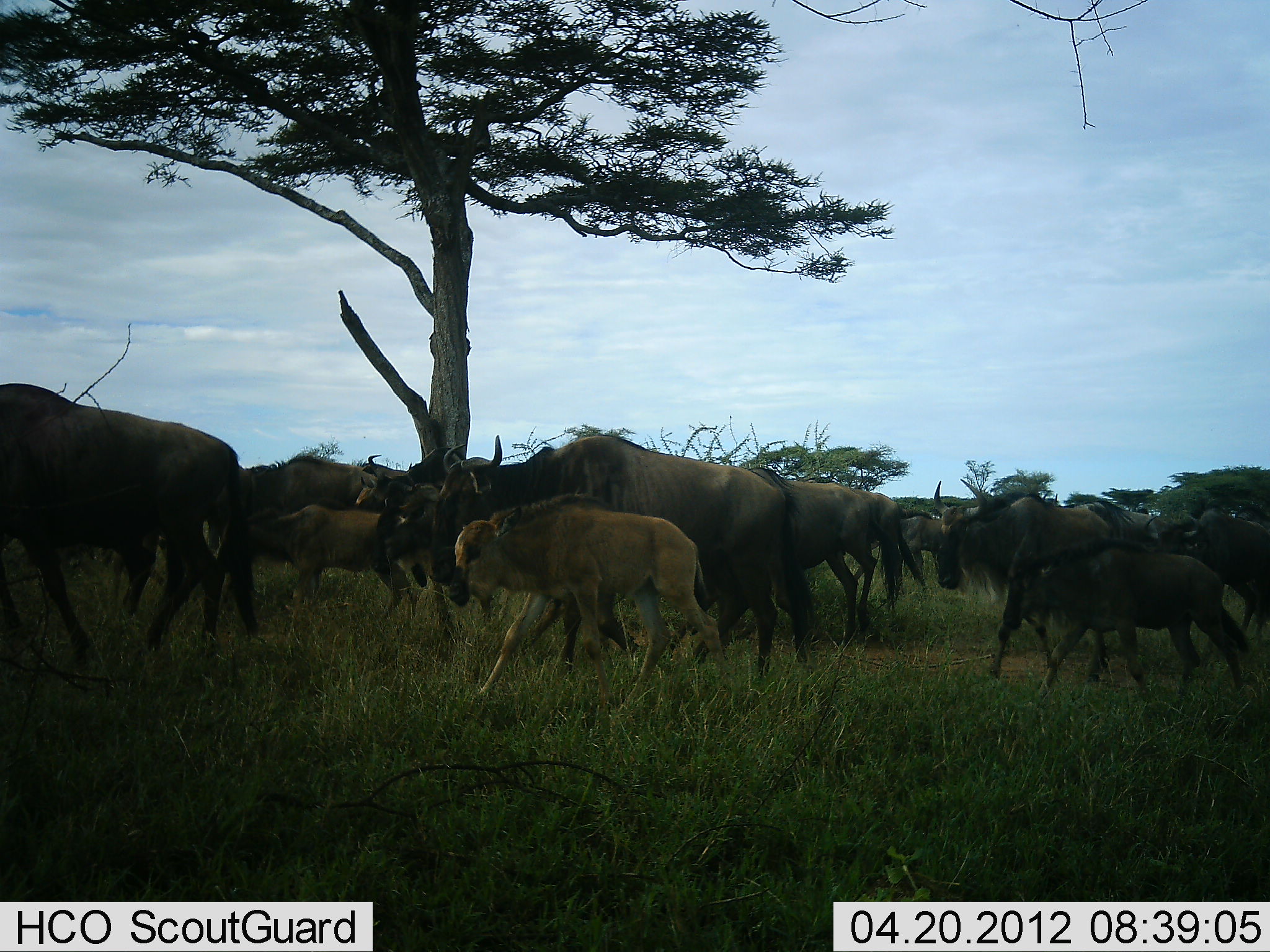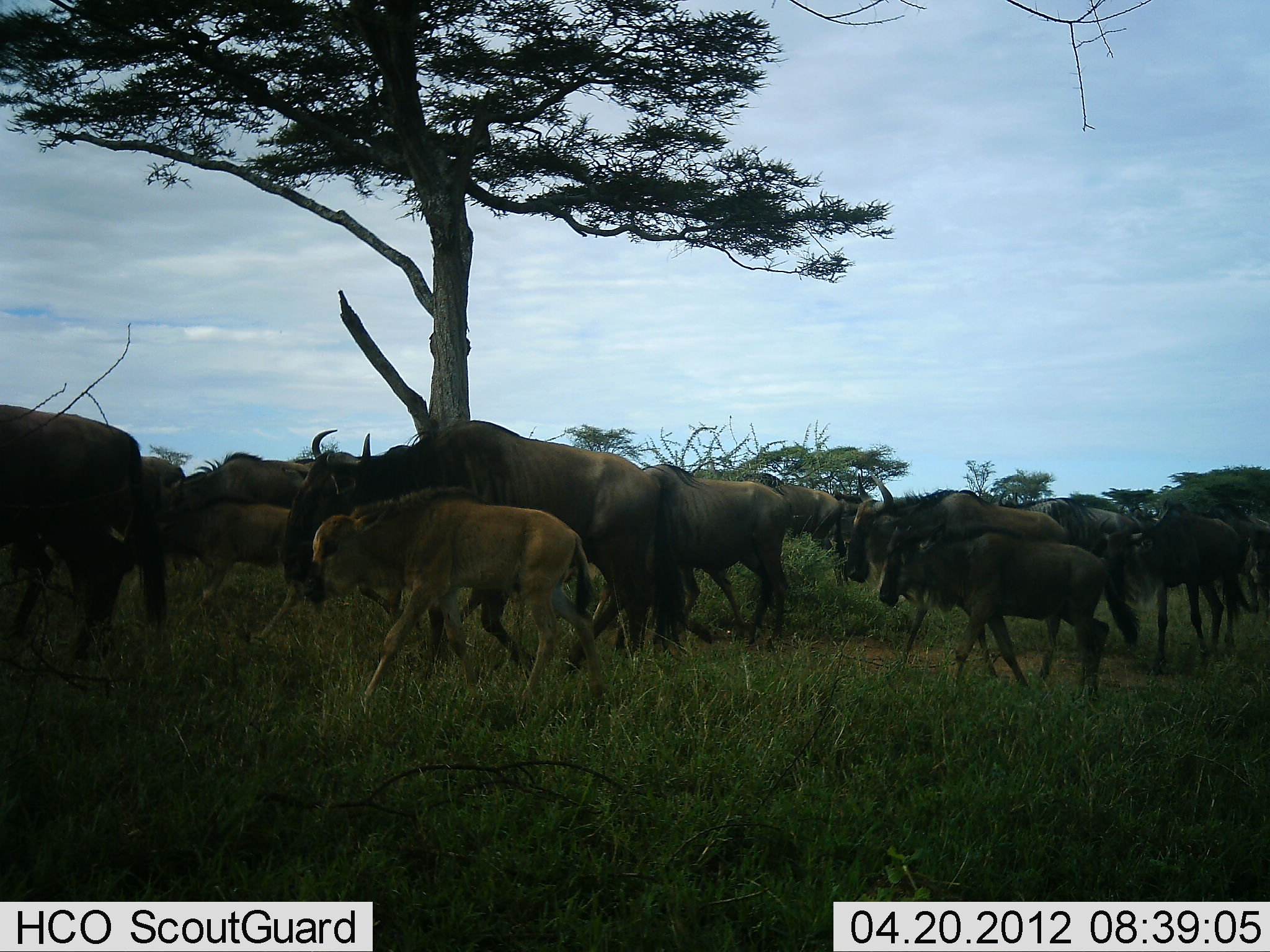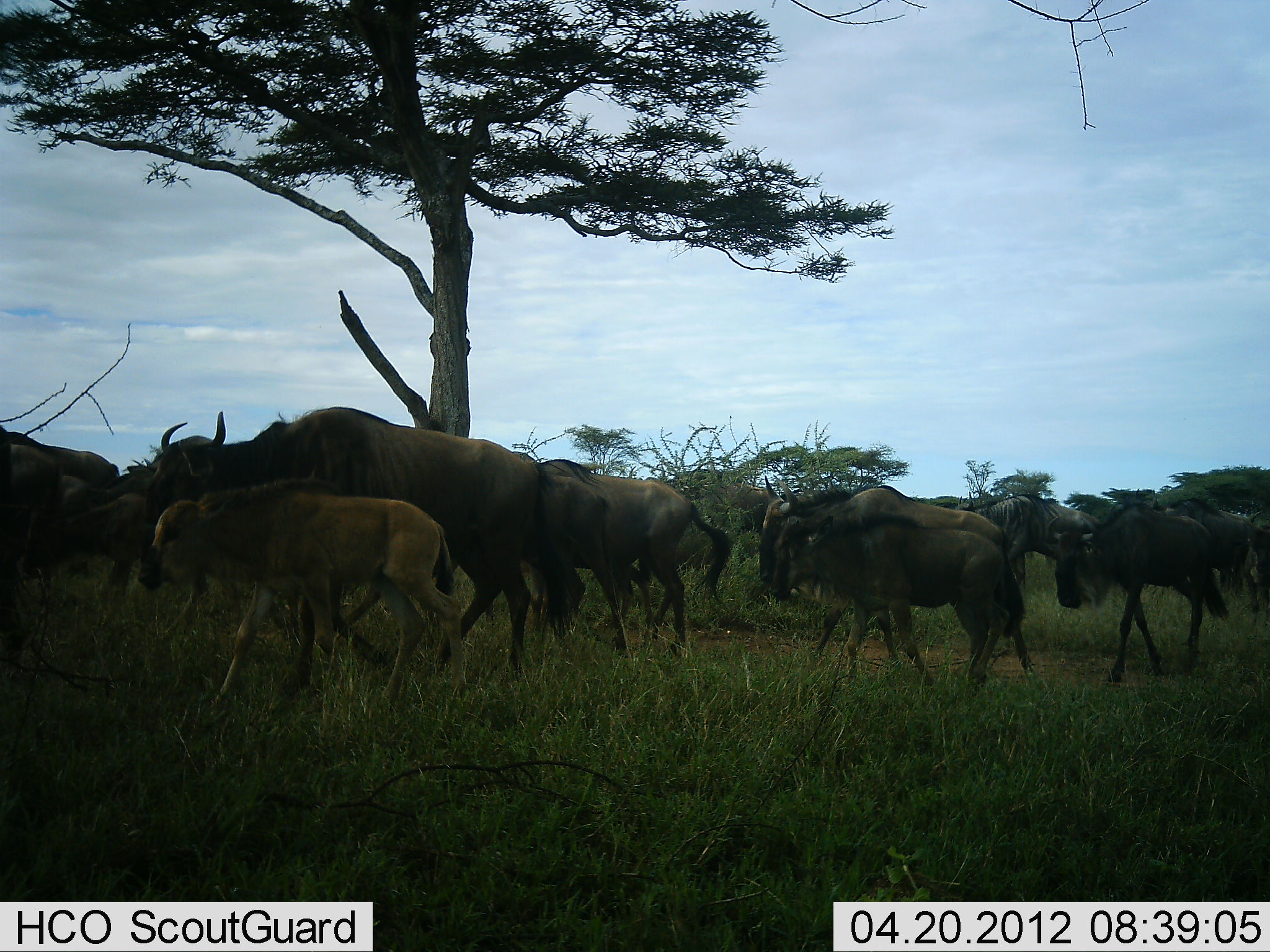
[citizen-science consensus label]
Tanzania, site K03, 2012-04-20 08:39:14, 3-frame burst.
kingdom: Animalia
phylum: Chordata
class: Mammalia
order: Artiodactyla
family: Bovidae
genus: Connochaetes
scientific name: Connochaetes taurinus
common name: blue wildebeest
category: wildebeest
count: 11-50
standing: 8%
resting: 0%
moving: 92%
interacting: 0%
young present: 100%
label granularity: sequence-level